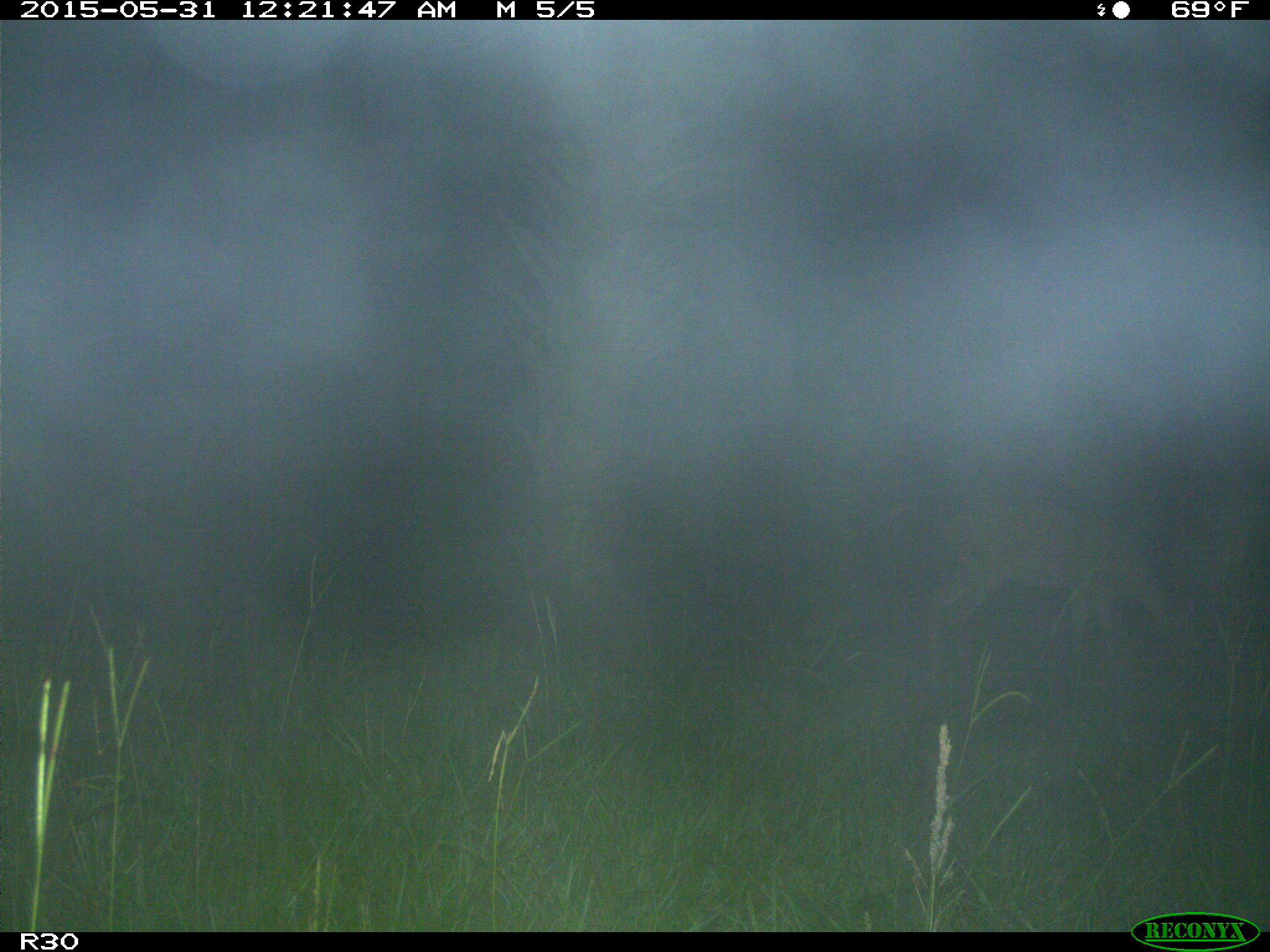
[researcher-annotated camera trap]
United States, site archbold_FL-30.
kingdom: Animalia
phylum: Chordata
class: Mammalia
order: Artiodactyla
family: Cervidae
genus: Odocoileus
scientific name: Odocoileus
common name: deer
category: unidentified deer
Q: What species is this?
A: Unidentified deer (deer) (Odocoileus).